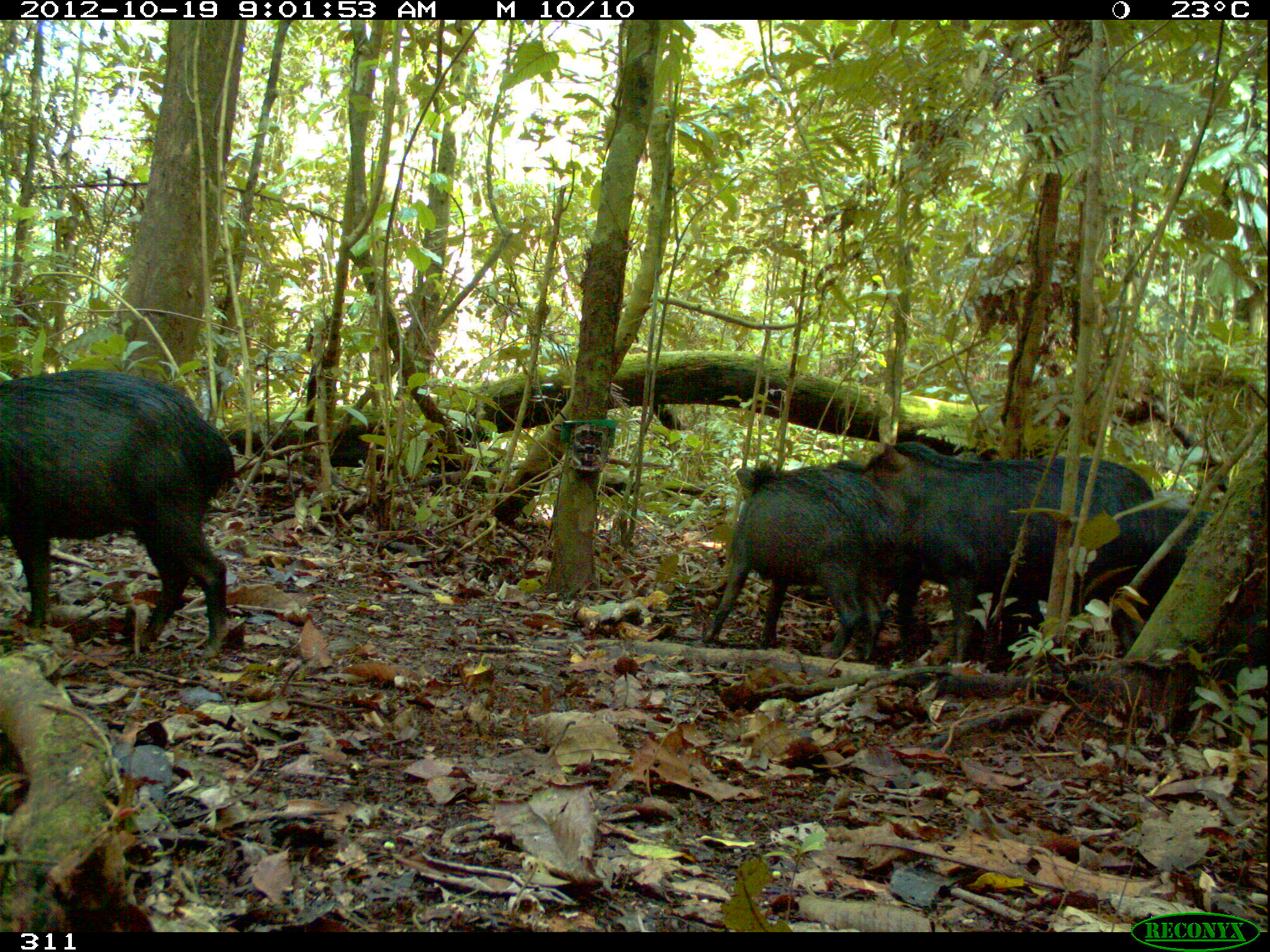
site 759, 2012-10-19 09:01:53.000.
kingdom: Animalia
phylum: Chordata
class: Mammalia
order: Artiodactyla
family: Tayassuidae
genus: Tayassu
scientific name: Tayassu pecari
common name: white-lipped peccary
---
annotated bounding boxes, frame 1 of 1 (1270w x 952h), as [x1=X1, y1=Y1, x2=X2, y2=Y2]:
tayassu pecari: [x1=0, y1=367, x2=235, y2=659]; [x1=858, y1=440, x2=1156, y2=670]; [x1=700, y1=464, x2=902, y2=662]; [x1=1083, y1=506, x2=1267, y2=654]; [x1=836, y1=459, x2=863, y2=472]